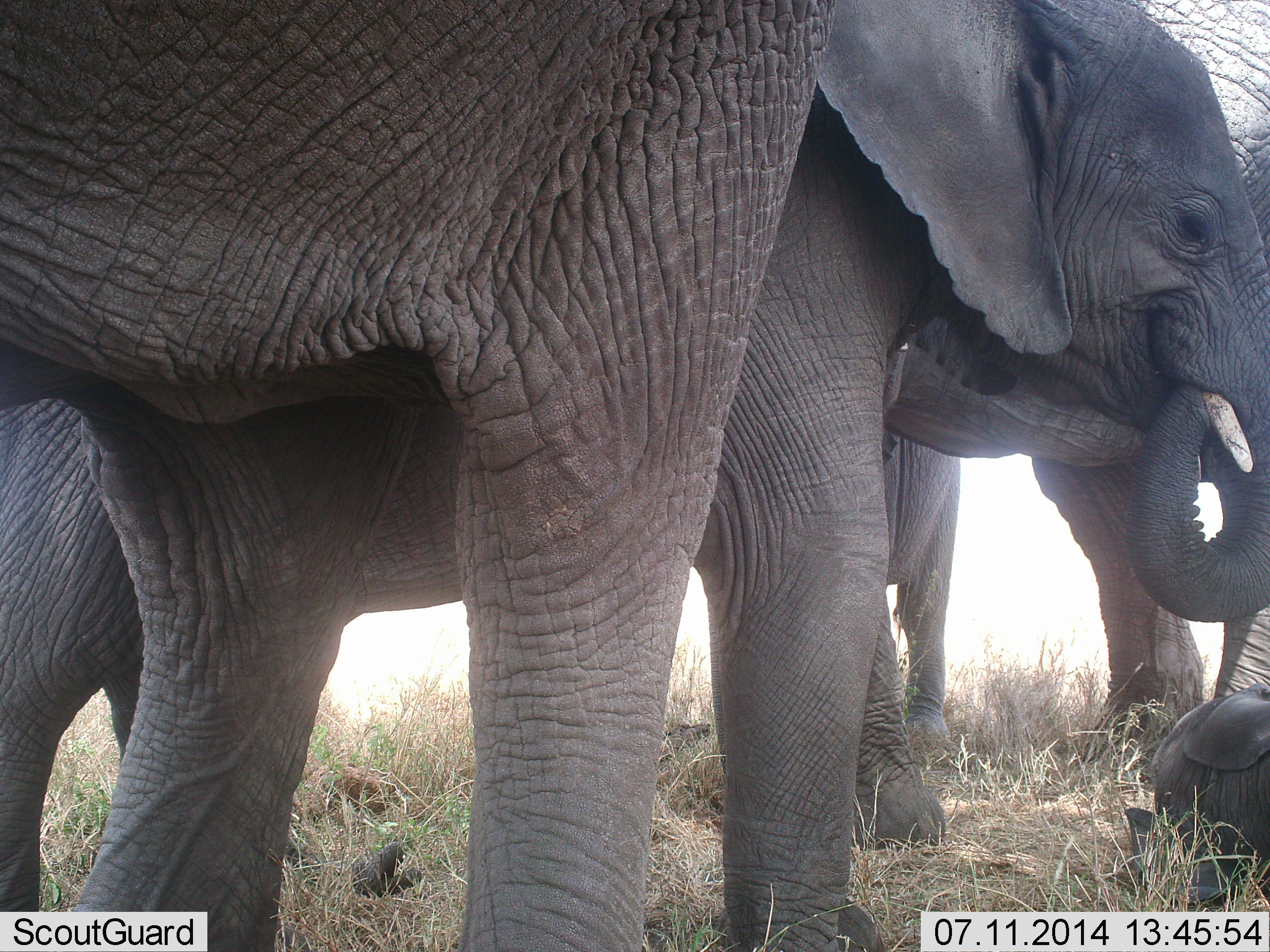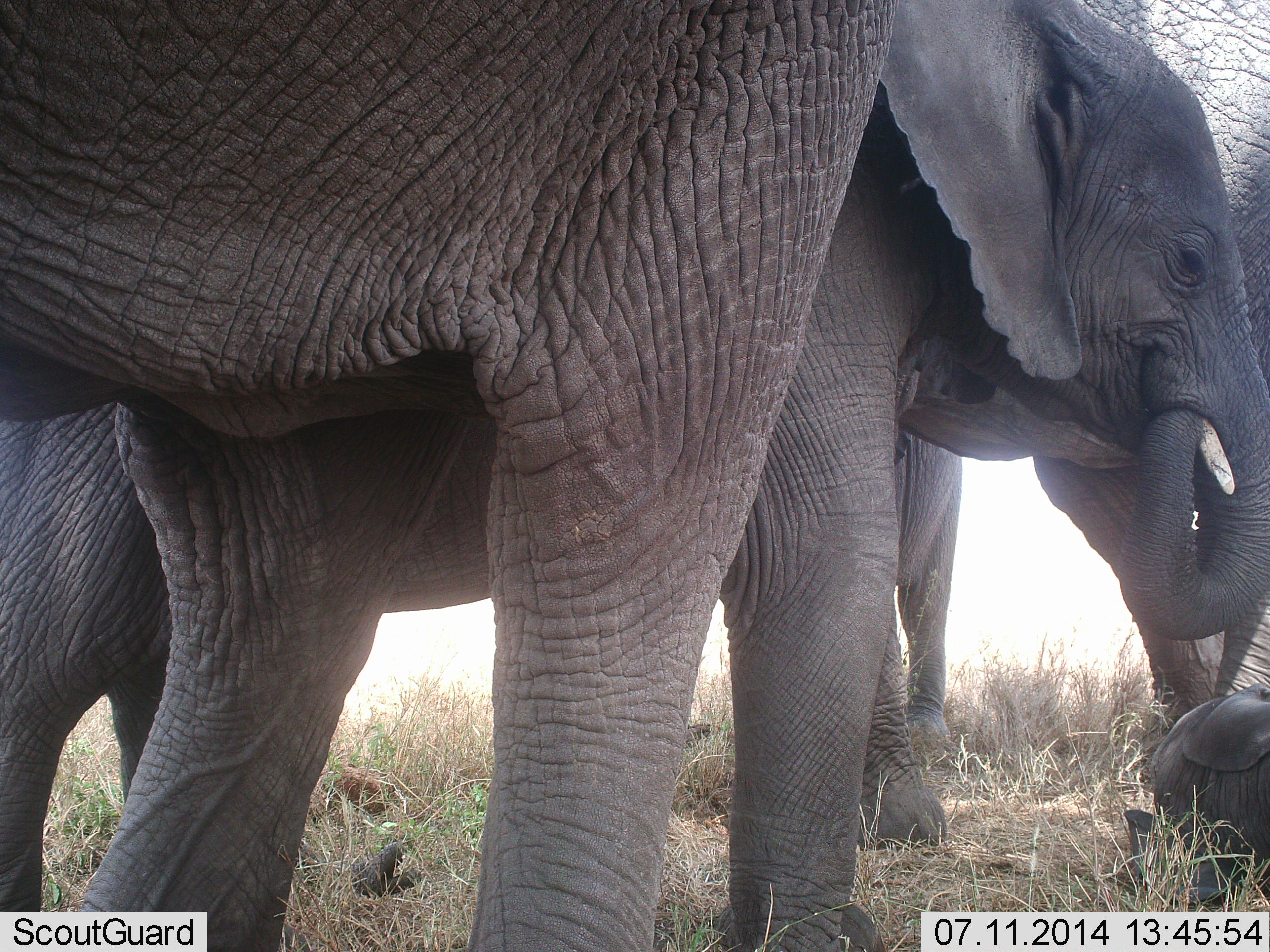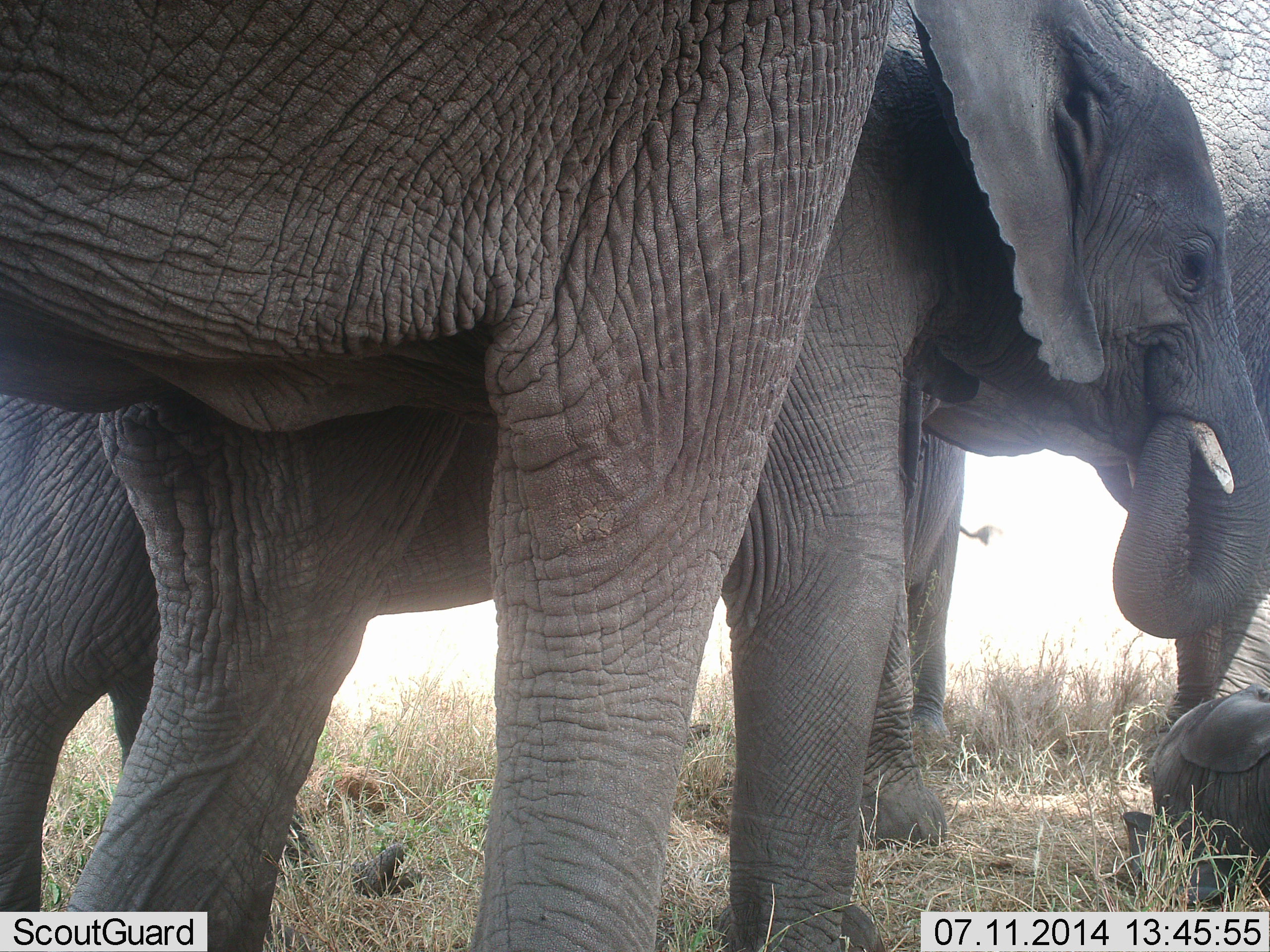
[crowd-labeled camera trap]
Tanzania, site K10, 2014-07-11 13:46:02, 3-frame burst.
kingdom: Animalia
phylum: Chordata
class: Mammalia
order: Proboscidea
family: Elephantidae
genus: Loxodonta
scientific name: Loxodonta africana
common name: african bush elephant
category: elephant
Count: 4.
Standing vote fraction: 90%.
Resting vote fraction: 50%.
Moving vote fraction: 10%.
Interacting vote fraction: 10%.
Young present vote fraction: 70%.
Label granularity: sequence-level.